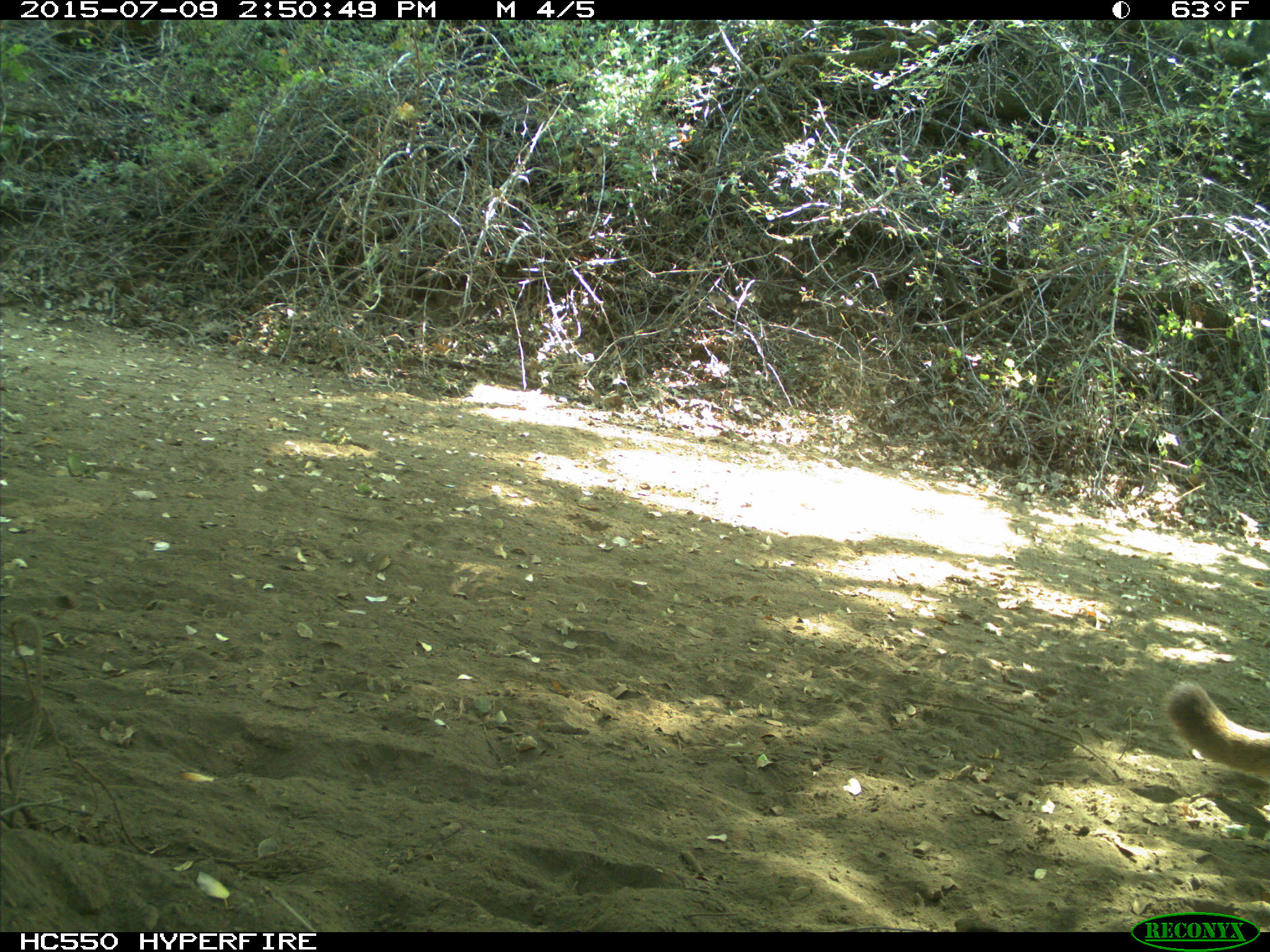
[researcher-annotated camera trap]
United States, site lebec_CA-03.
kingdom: Animalia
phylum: Chordata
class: Mammalia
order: Carnivora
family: Felidae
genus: Puma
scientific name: Puma concolor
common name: mountain lion